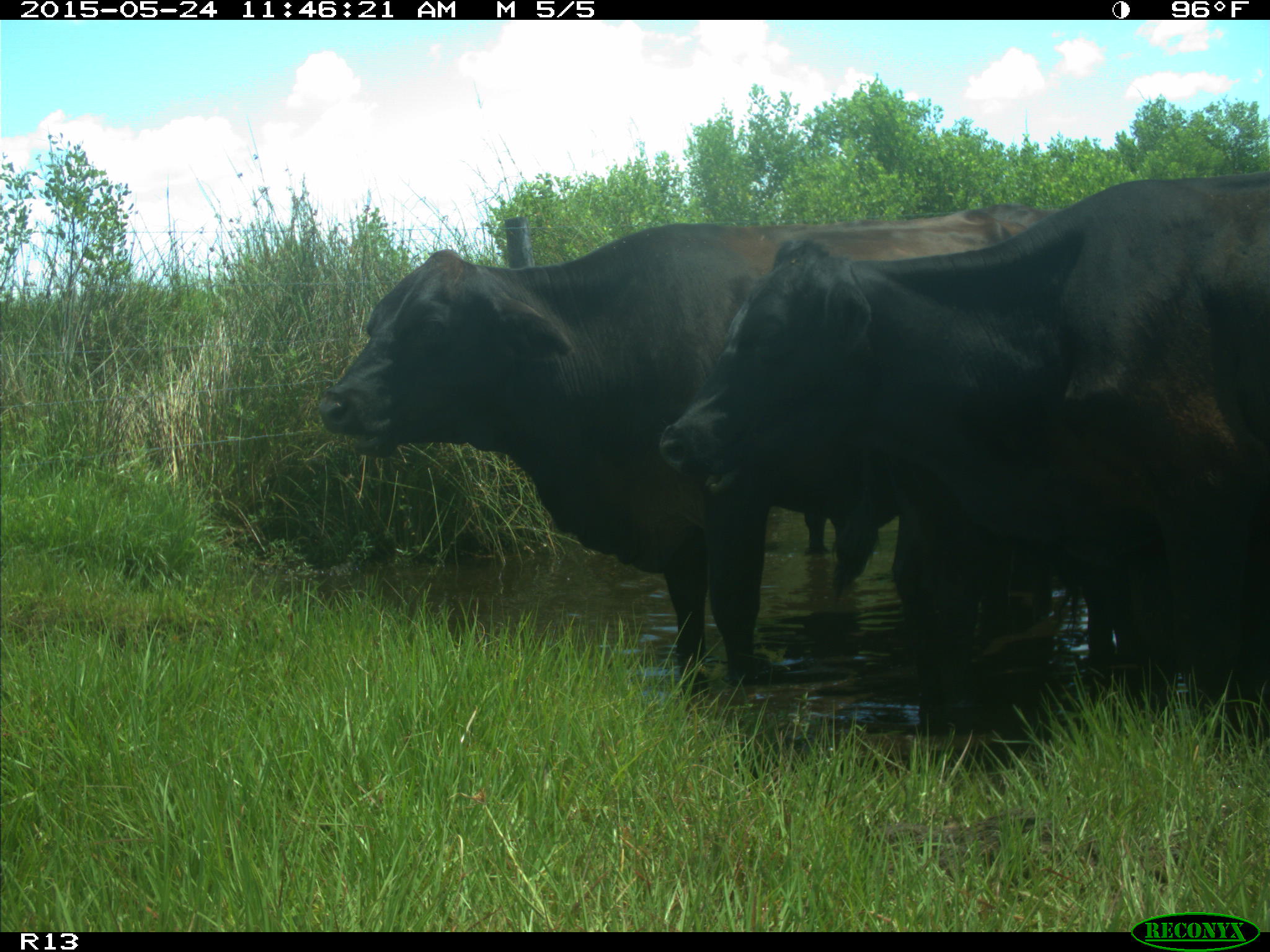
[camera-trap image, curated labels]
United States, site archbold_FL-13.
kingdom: Animalia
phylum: Chordata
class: Mammalia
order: Artiodactyla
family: Bovidae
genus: Bos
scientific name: Bos taurus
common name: domestic cow